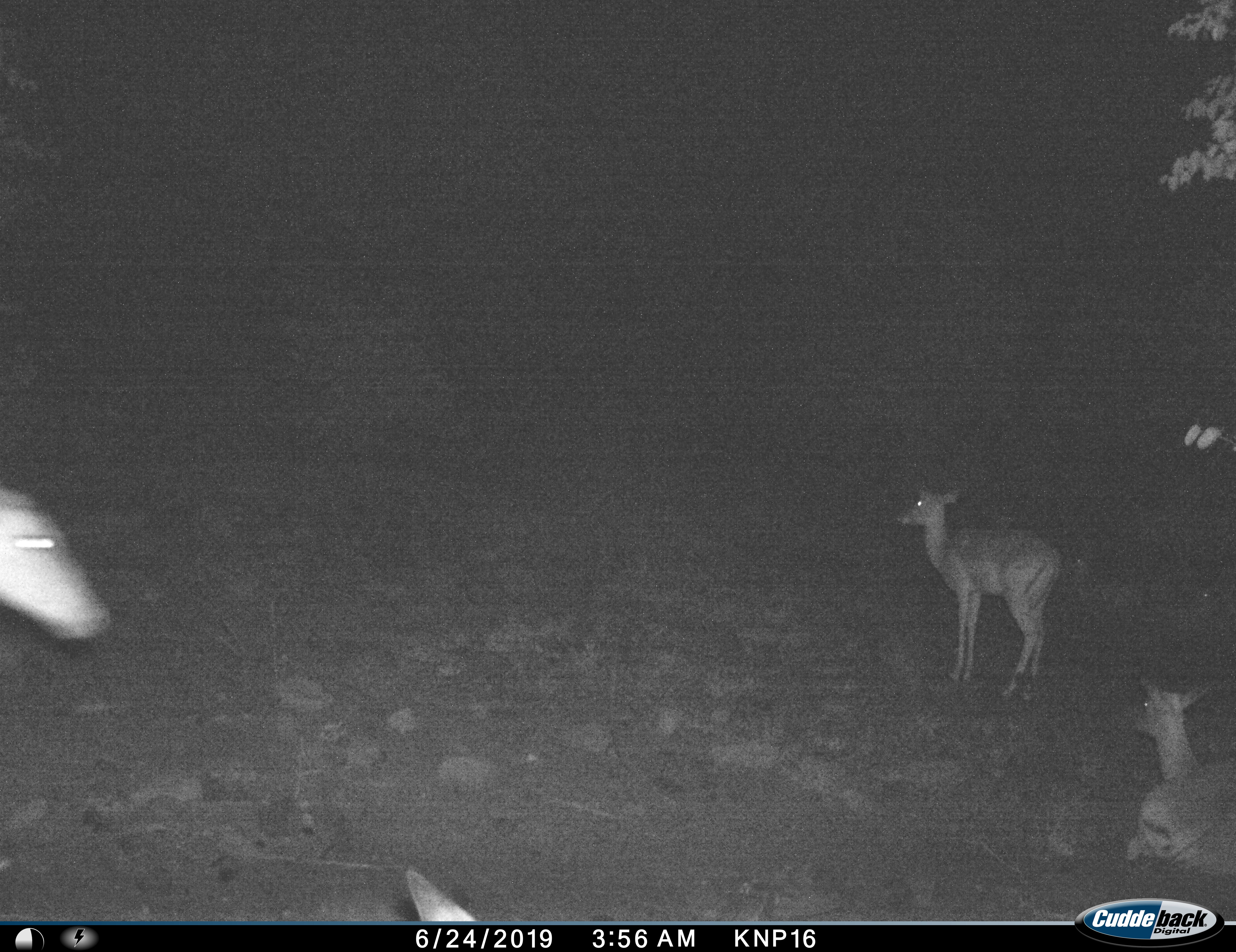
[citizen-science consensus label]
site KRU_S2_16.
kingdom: Animalia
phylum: Chordata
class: Mammalia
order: Artiodactyla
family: Bovidae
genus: Aepyceros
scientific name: Aepyceros melampus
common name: impala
Impala (Aepyceros melampus), count 4. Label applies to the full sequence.